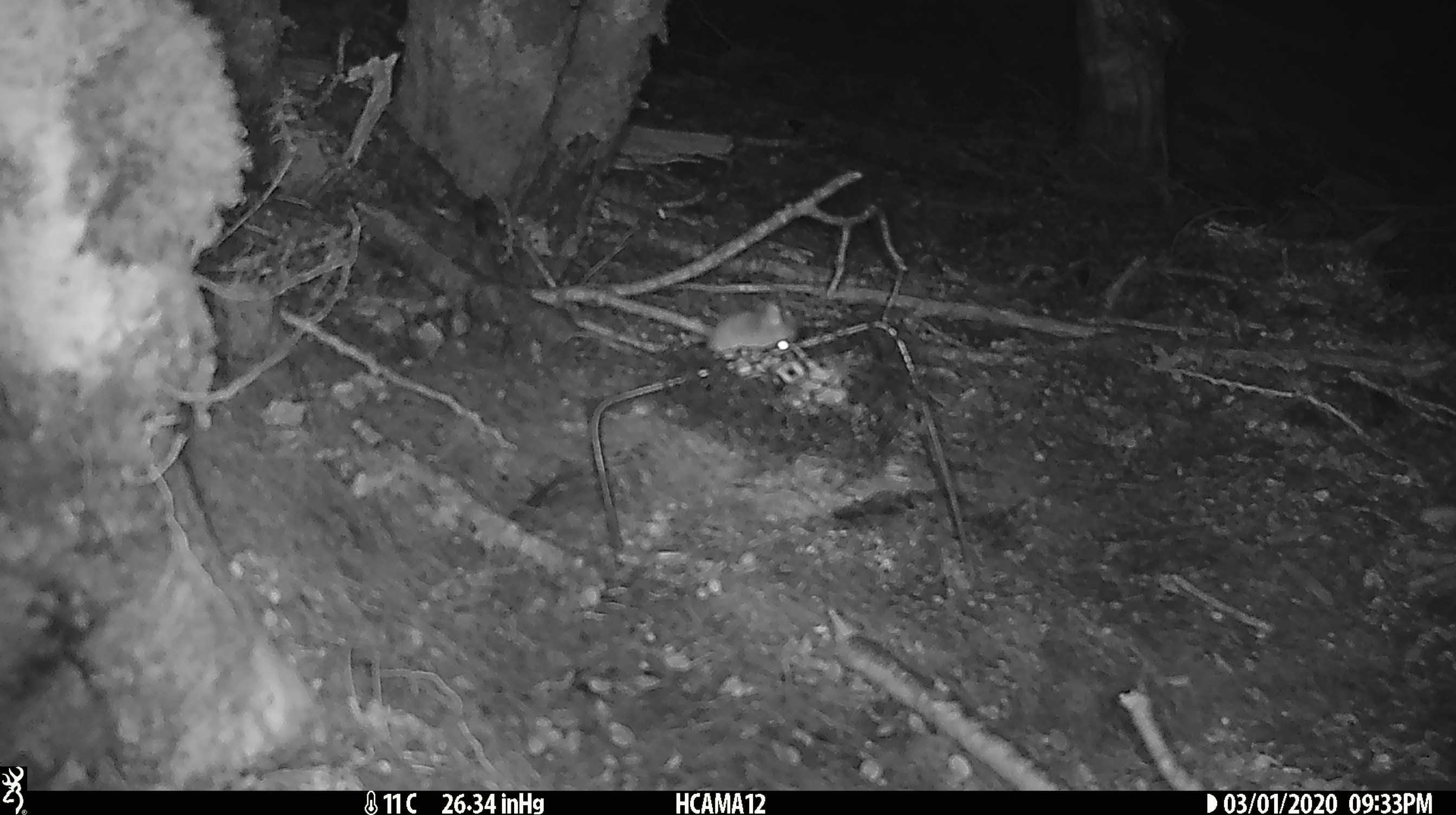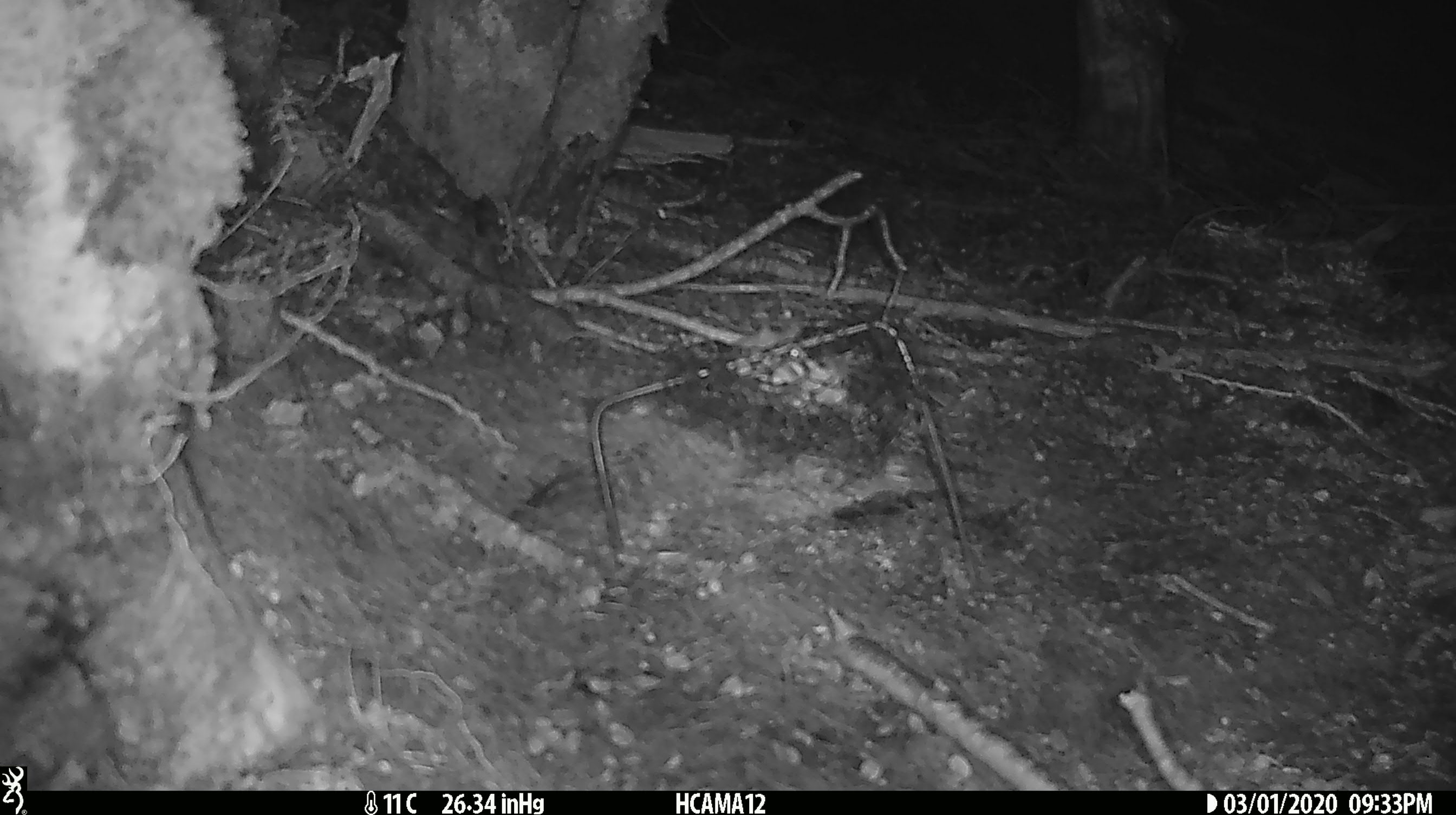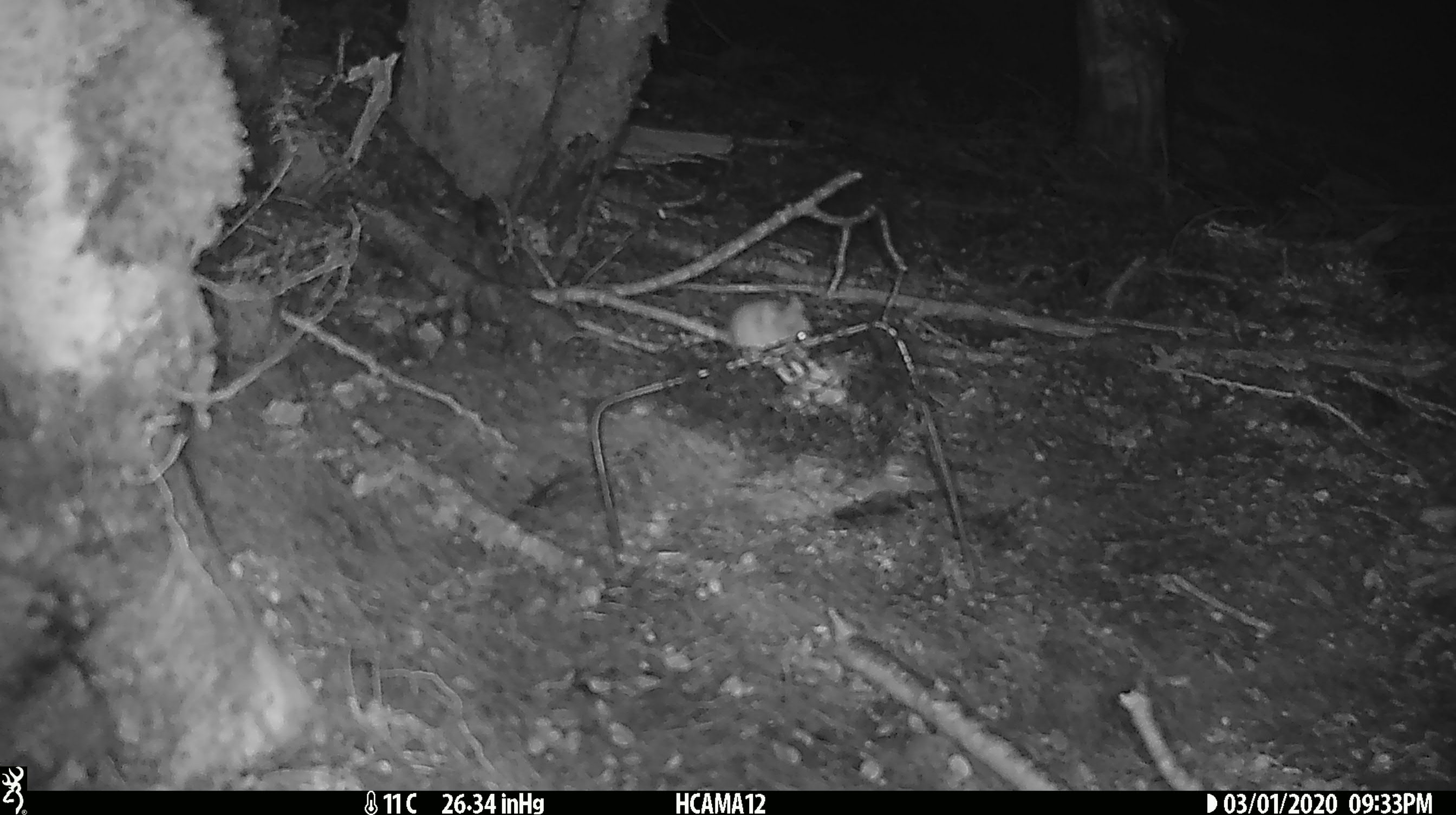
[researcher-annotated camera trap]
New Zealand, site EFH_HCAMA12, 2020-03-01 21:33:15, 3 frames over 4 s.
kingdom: Animalia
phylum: Chordata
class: Mammalia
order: Rodentia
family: Muridae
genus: Mus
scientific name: Mus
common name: mouse